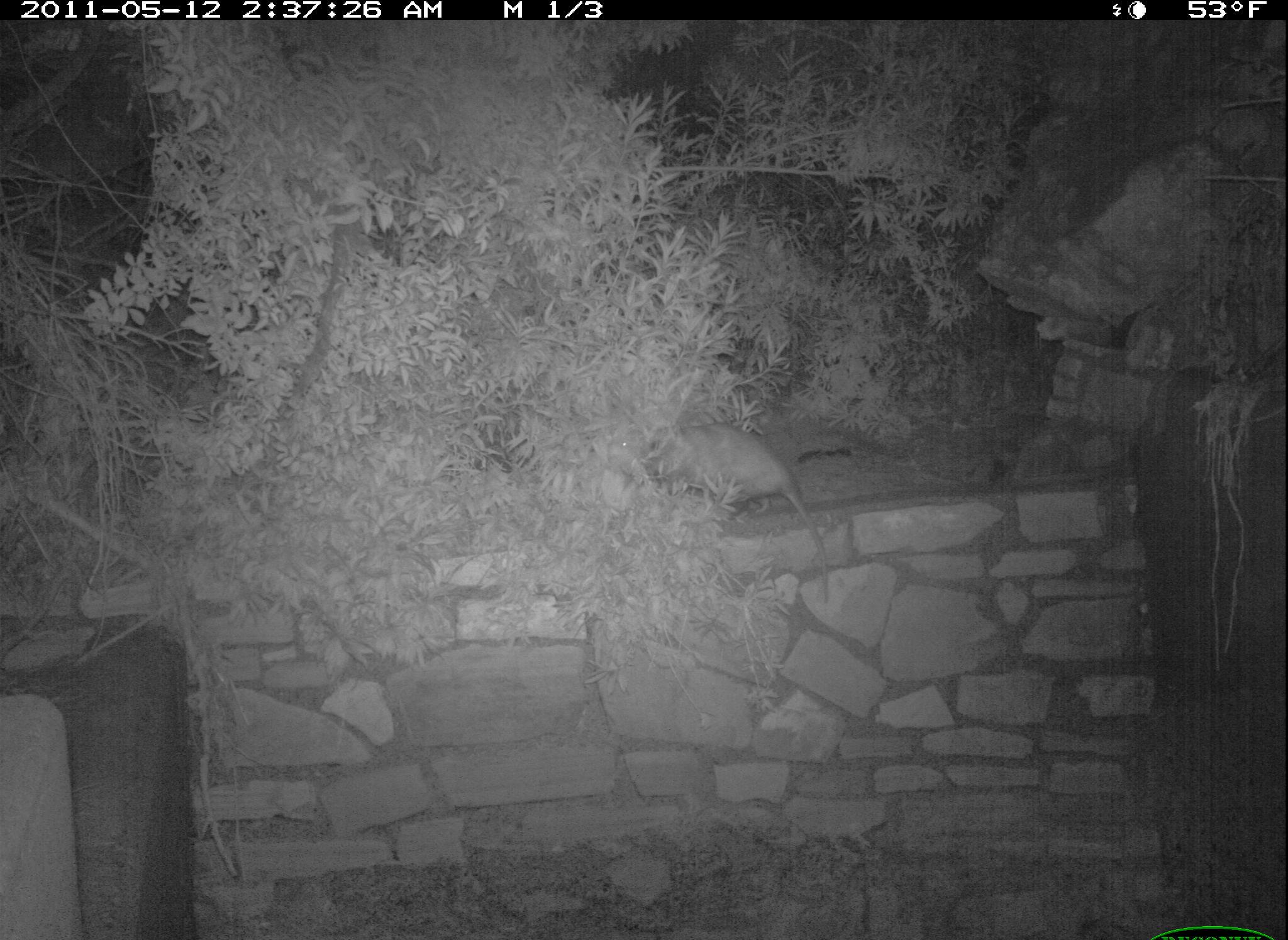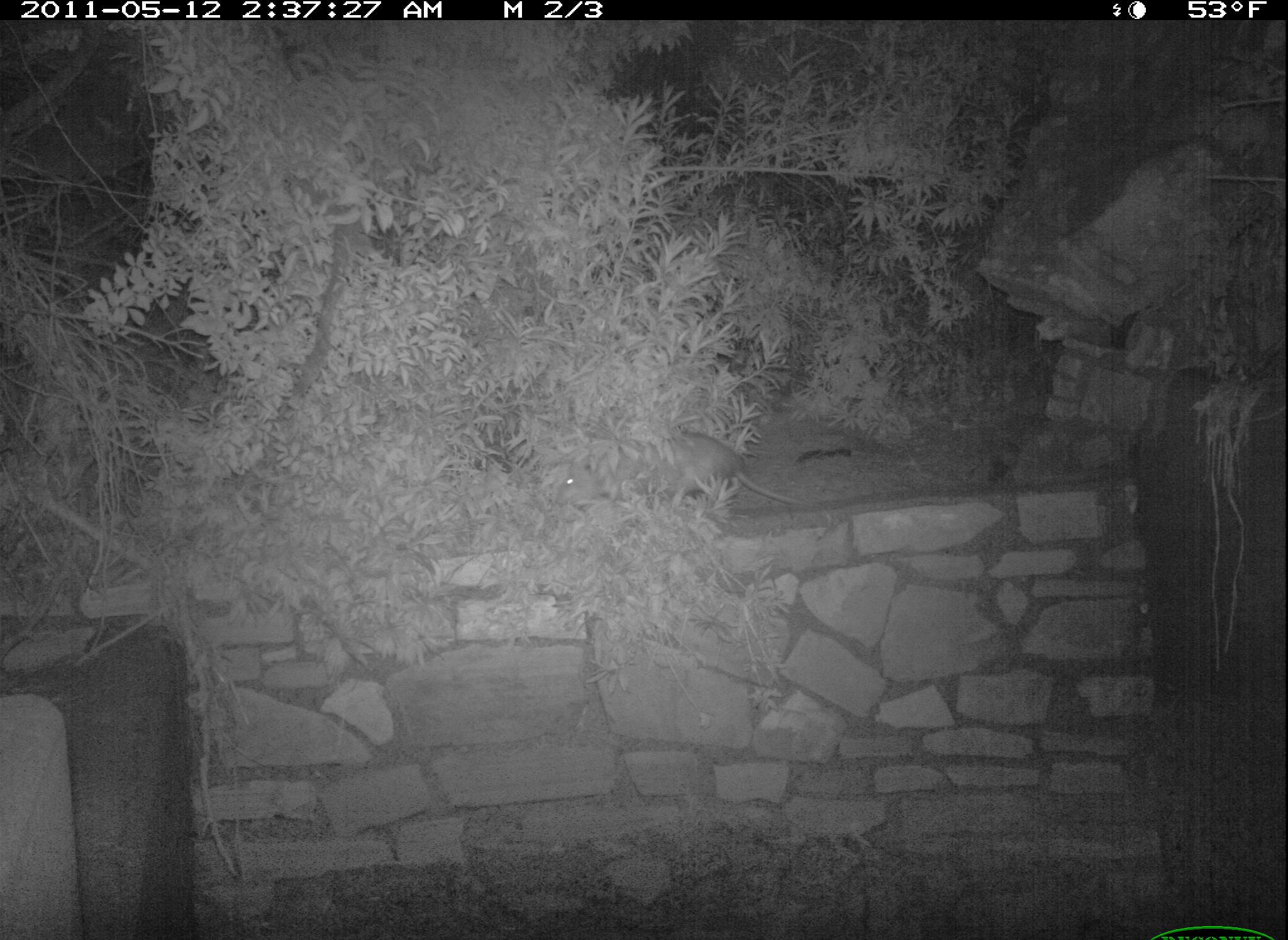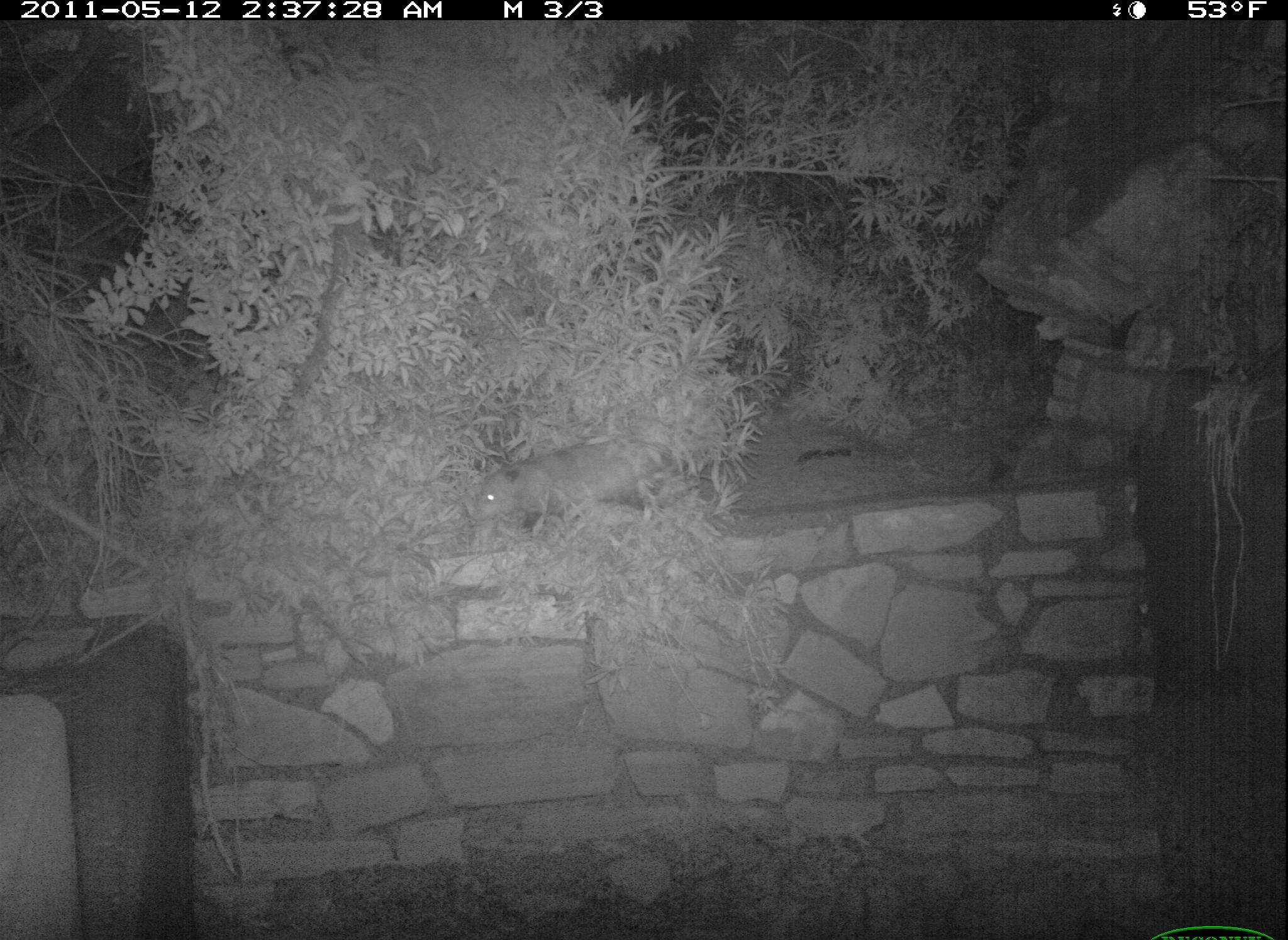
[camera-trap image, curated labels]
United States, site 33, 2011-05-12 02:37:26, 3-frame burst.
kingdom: Animalia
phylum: Chordata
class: Mammalia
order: Didelphimorphia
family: Didelphidae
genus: Didelphis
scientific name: Didelphis virginiana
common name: virginia opossum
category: opossum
Opossum (virginia opossum) (Didelphis virginiana).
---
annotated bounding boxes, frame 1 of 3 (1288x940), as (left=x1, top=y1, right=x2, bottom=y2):
opossum: (left=630, top=391, right=853, bottom=591)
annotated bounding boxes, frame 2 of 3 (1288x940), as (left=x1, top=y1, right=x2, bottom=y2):
opossum: (left=541, top=409, right=818, bottom=548)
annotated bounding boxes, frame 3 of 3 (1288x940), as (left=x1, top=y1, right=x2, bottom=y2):
opossum: (left=469, top=430, right=691, bottom=552)